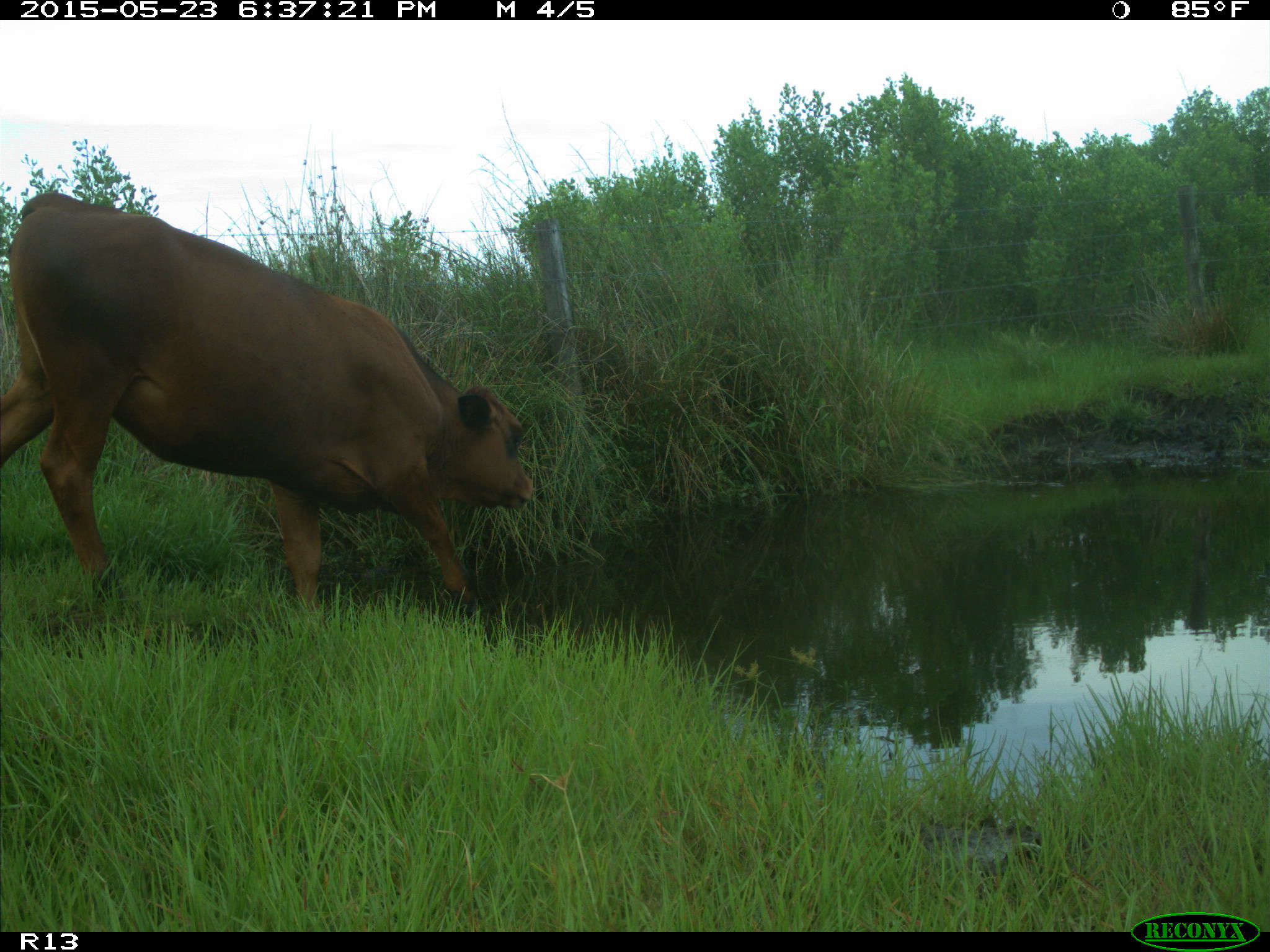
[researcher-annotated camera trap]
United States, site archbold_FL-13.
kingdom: Animalia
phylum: Chordata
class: Mammalia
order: Artiodactyla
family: Bovidae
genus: Bos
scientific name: Bos taurus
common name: domestic cow